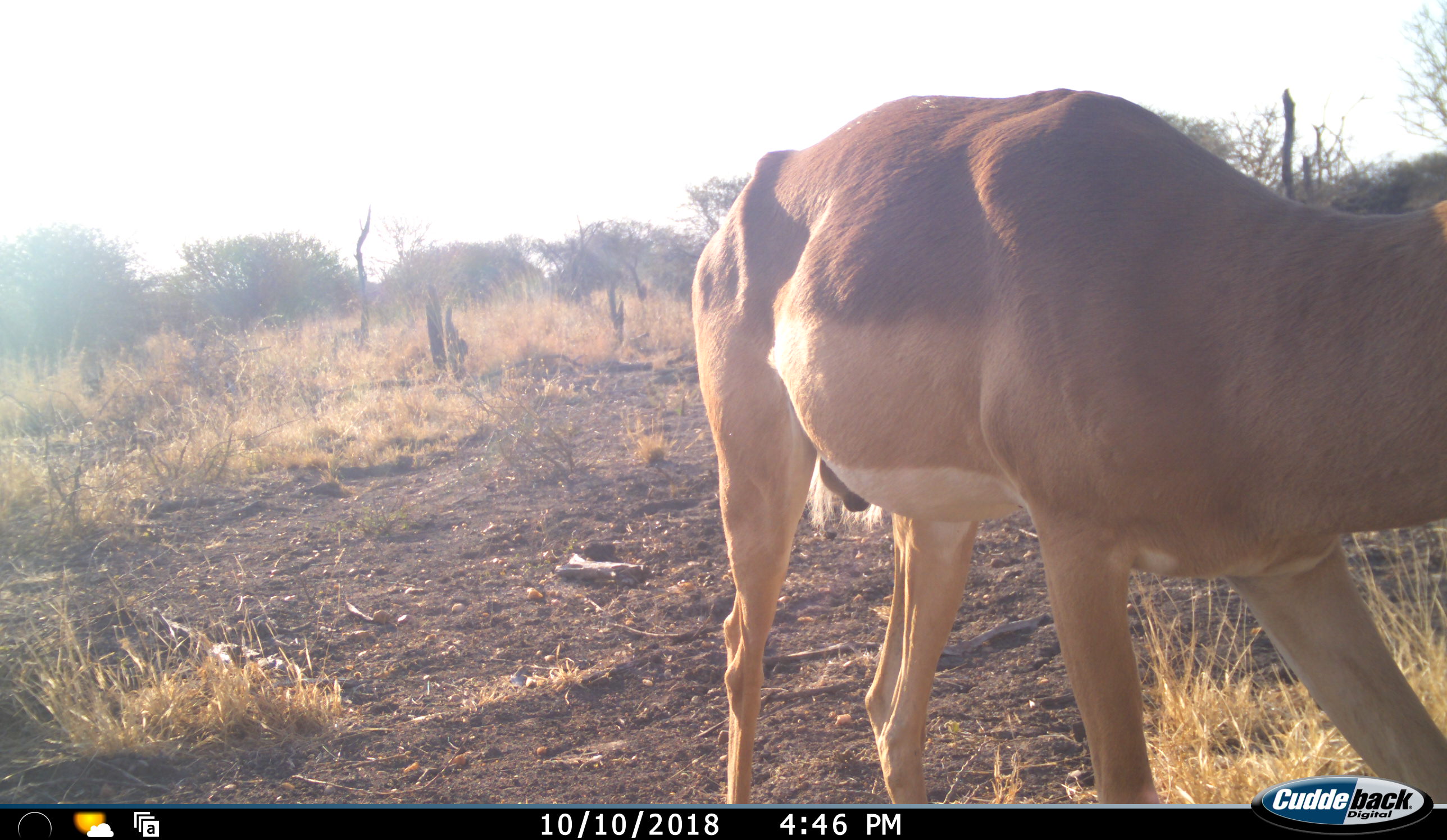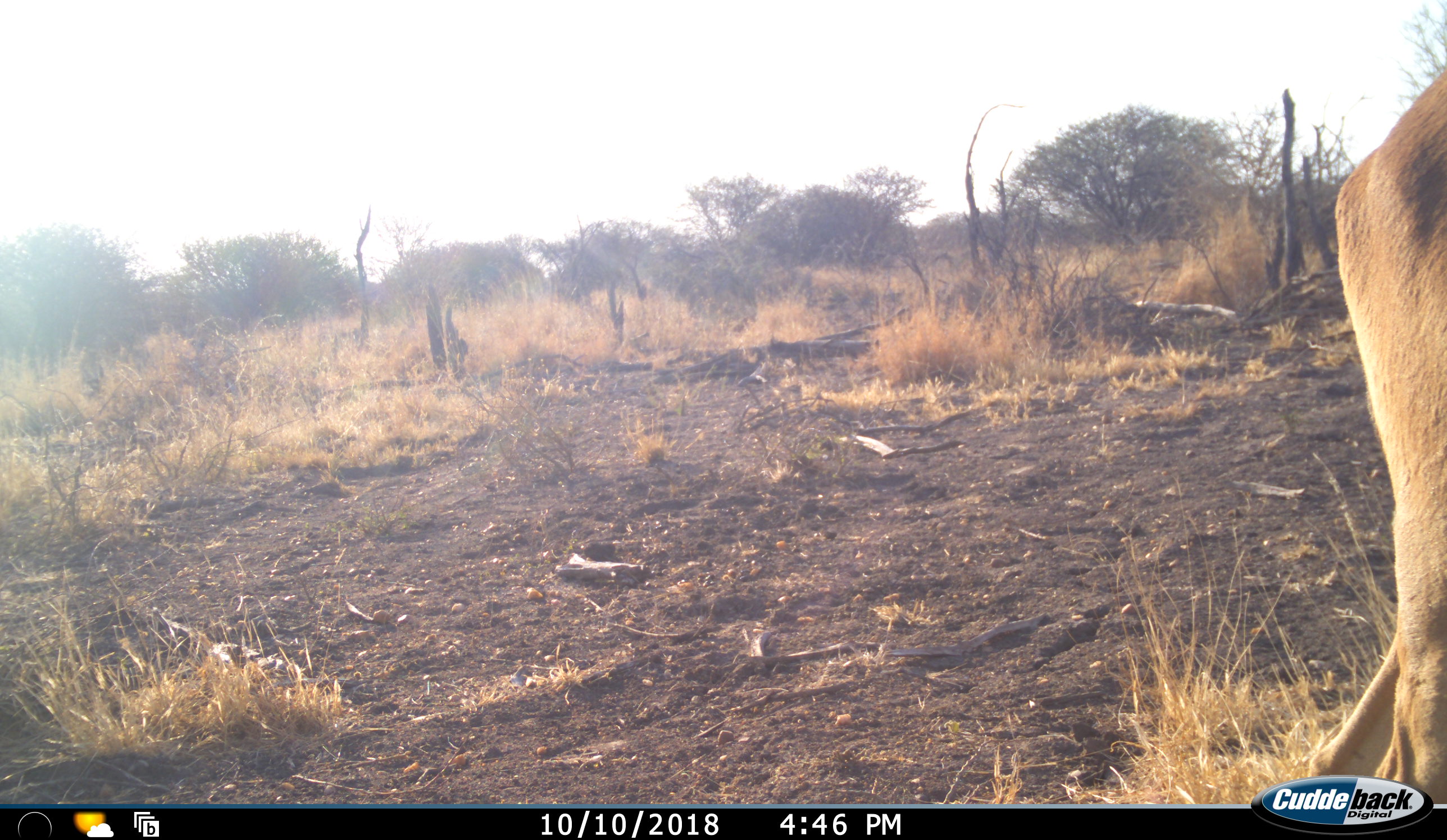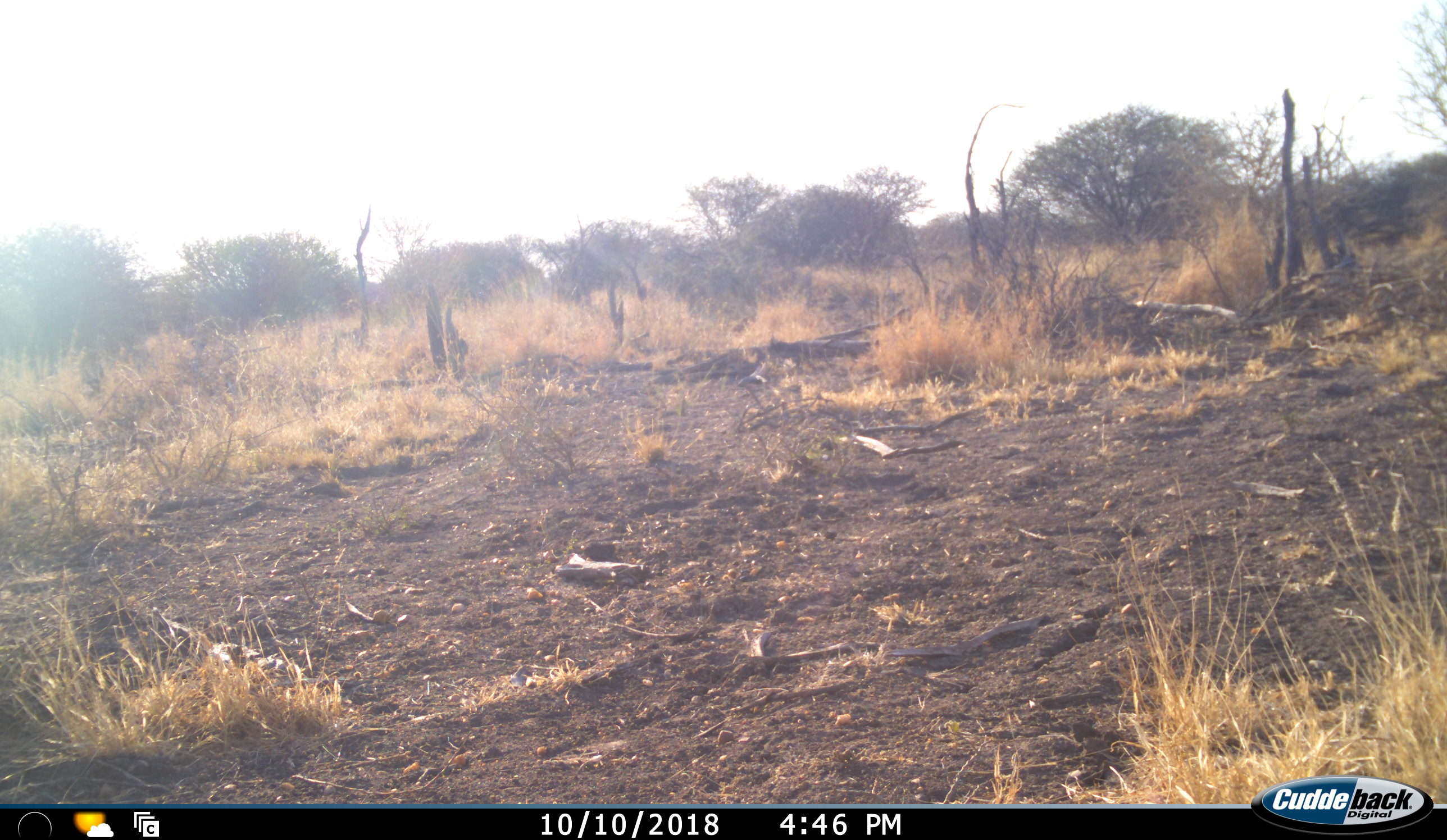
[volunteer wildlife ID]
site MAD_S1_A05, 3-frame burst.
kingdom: Animalia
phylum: Chordata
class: Mammalia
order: Artiodactyla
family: Bovidae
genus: Aepyceros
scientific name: Aepyceros melampus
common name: impala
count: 1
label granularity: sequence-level